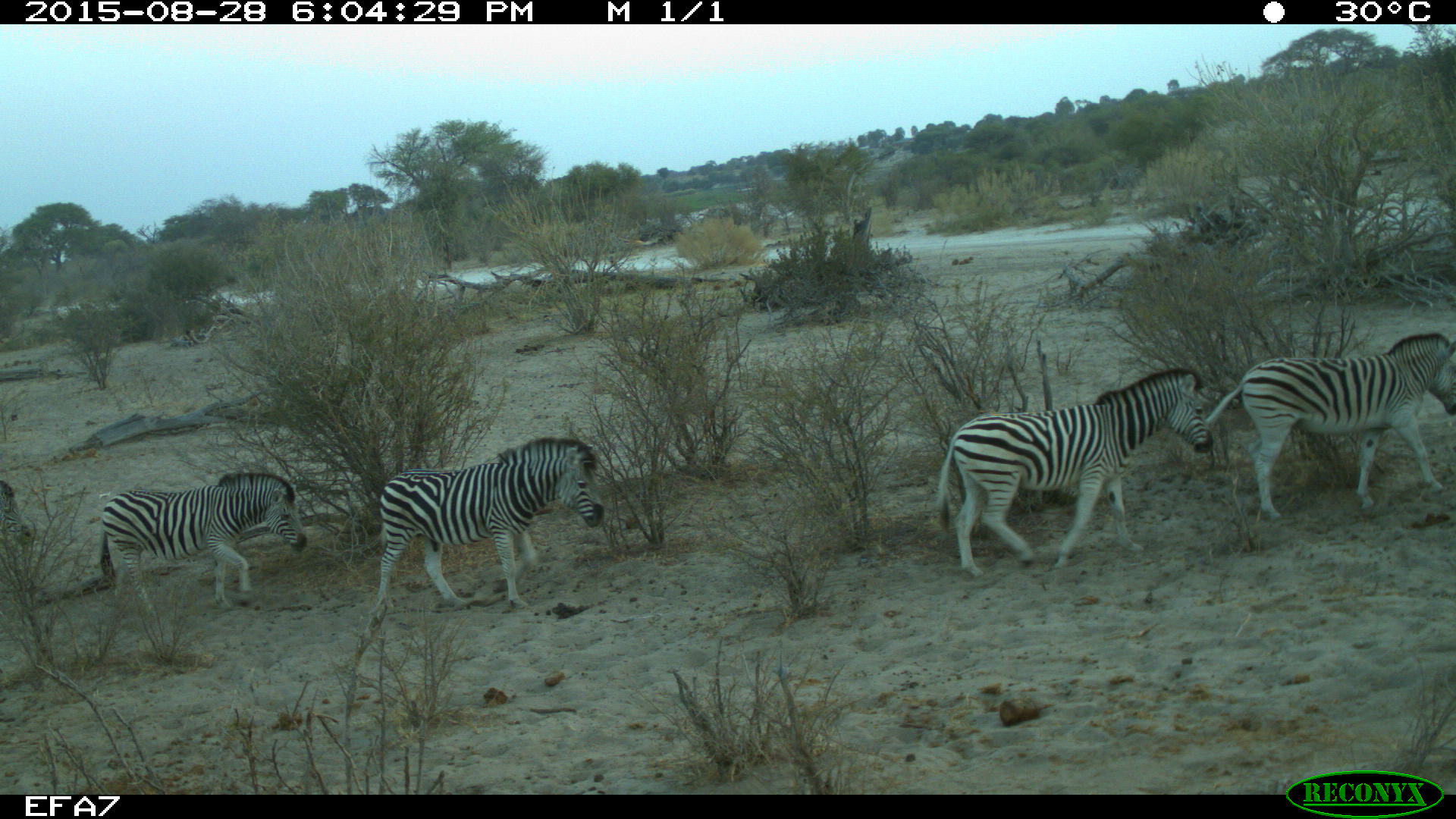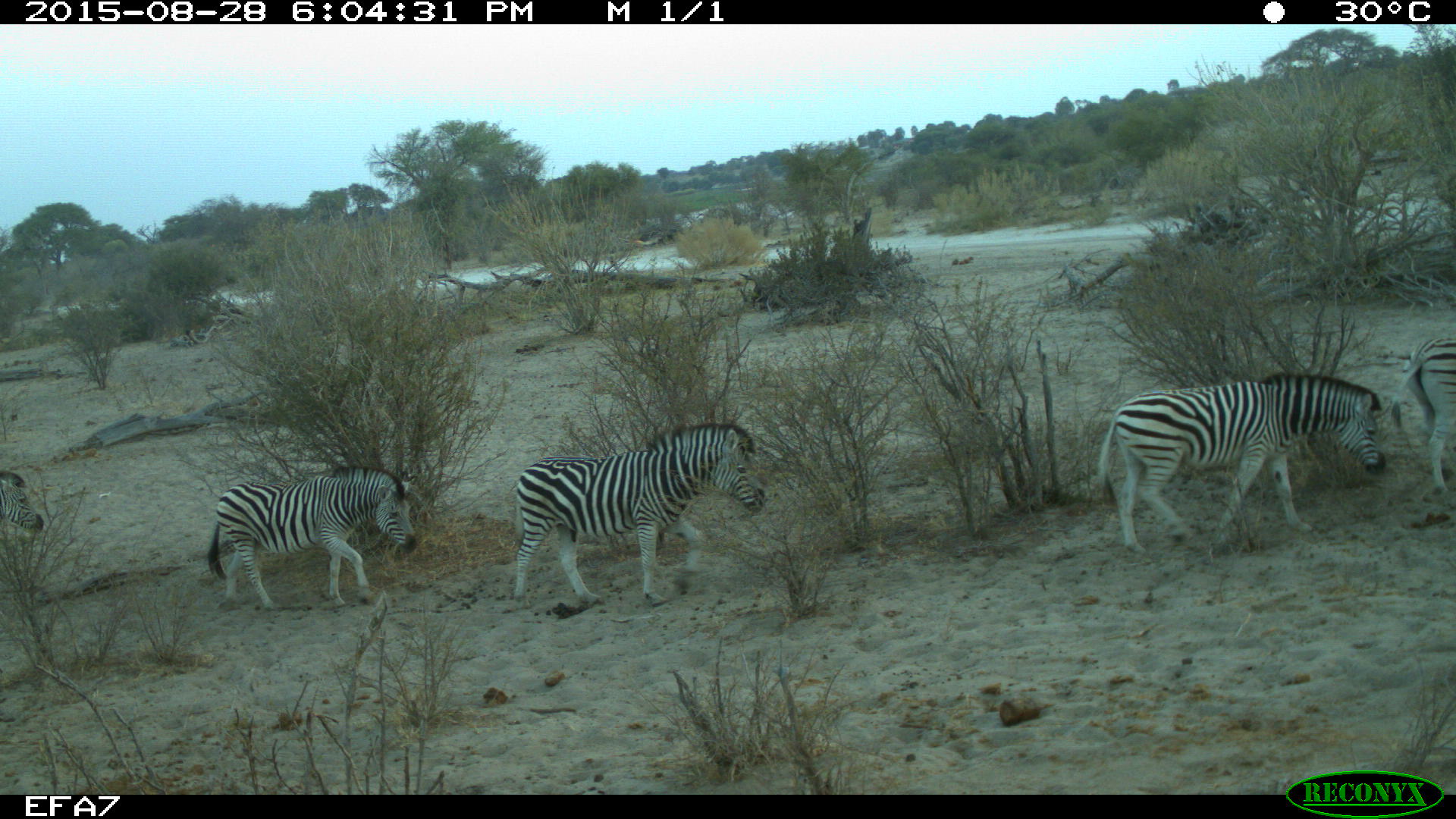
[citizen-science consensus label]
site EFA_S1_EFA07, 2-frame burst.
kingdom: Animalia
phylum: Chordata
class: Mammalia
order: Perissodactyla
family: Equidae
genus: Equus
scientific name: Equus quagga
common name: plains zebra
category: zebraplains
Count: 5.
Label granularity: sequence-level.